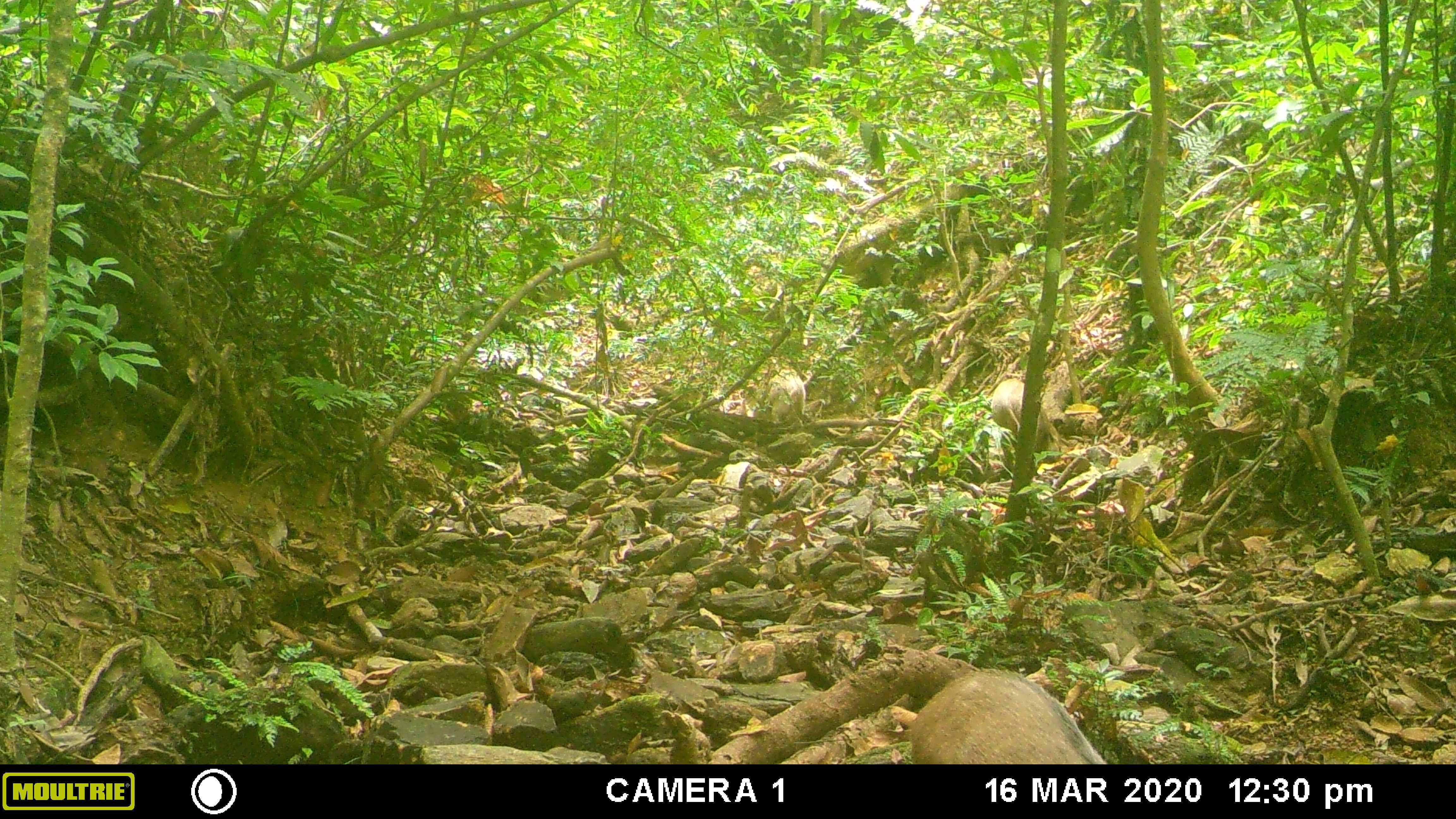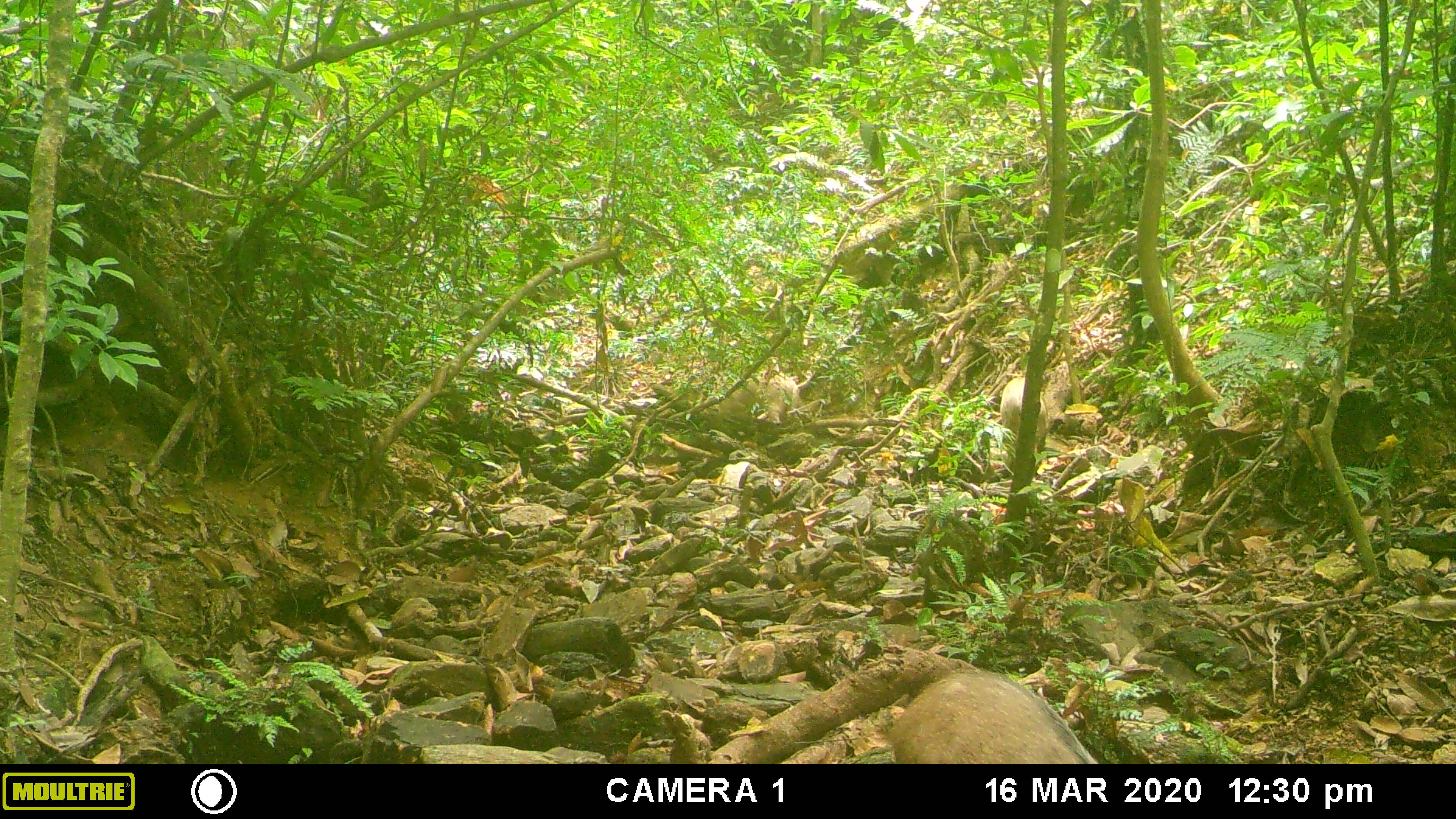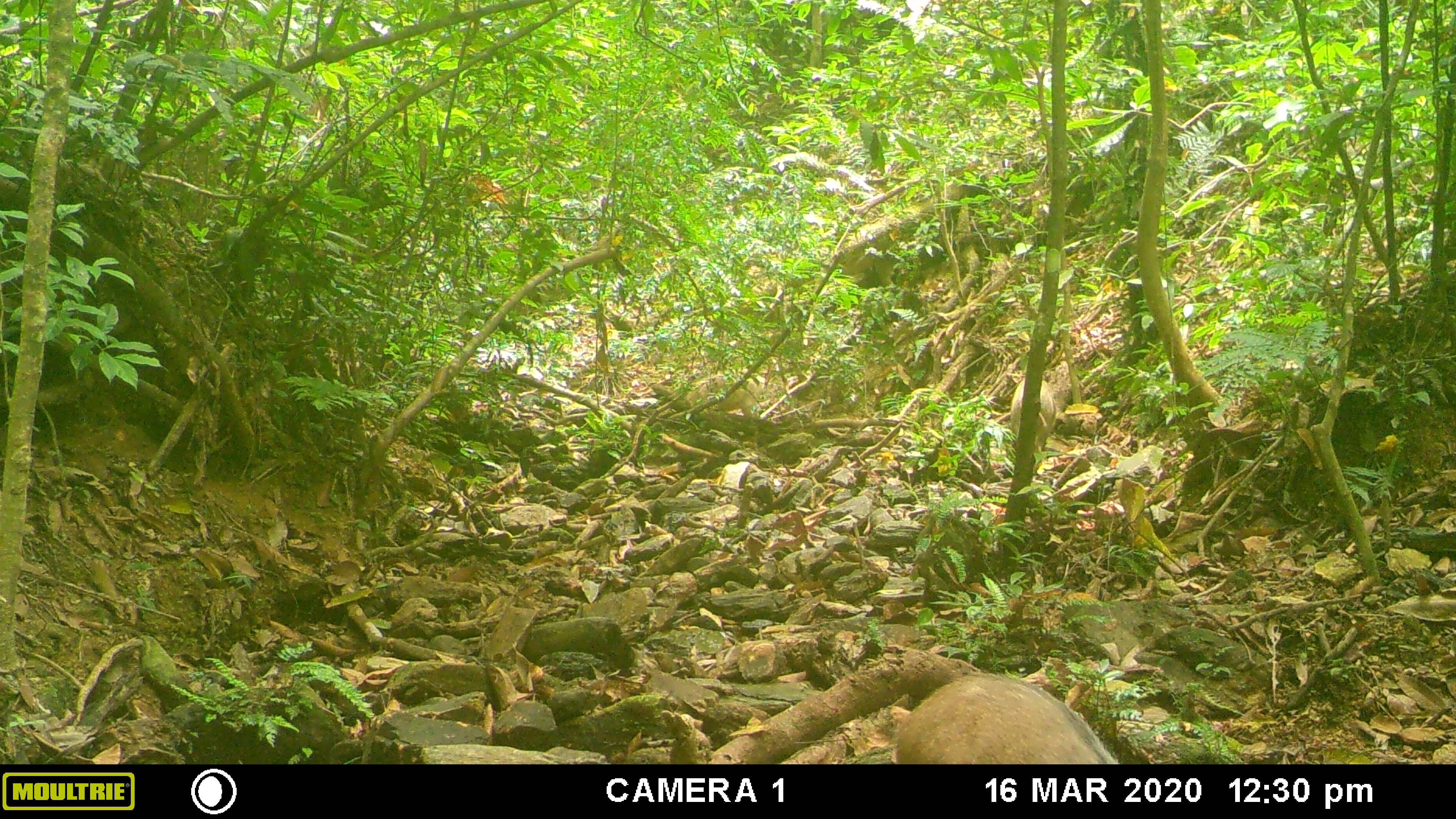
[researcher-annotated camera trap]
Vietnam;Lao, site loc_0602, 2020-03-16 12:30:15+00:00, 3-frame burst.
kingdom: Animalia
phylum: Chordata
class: Mammalia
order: Artiodactyla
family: Suidae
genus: Sus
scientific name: Sus scrofa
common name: eurasian wild pig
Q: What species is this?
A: Eurasian wild pig (Sus scrofa).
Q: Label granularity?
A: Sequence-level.